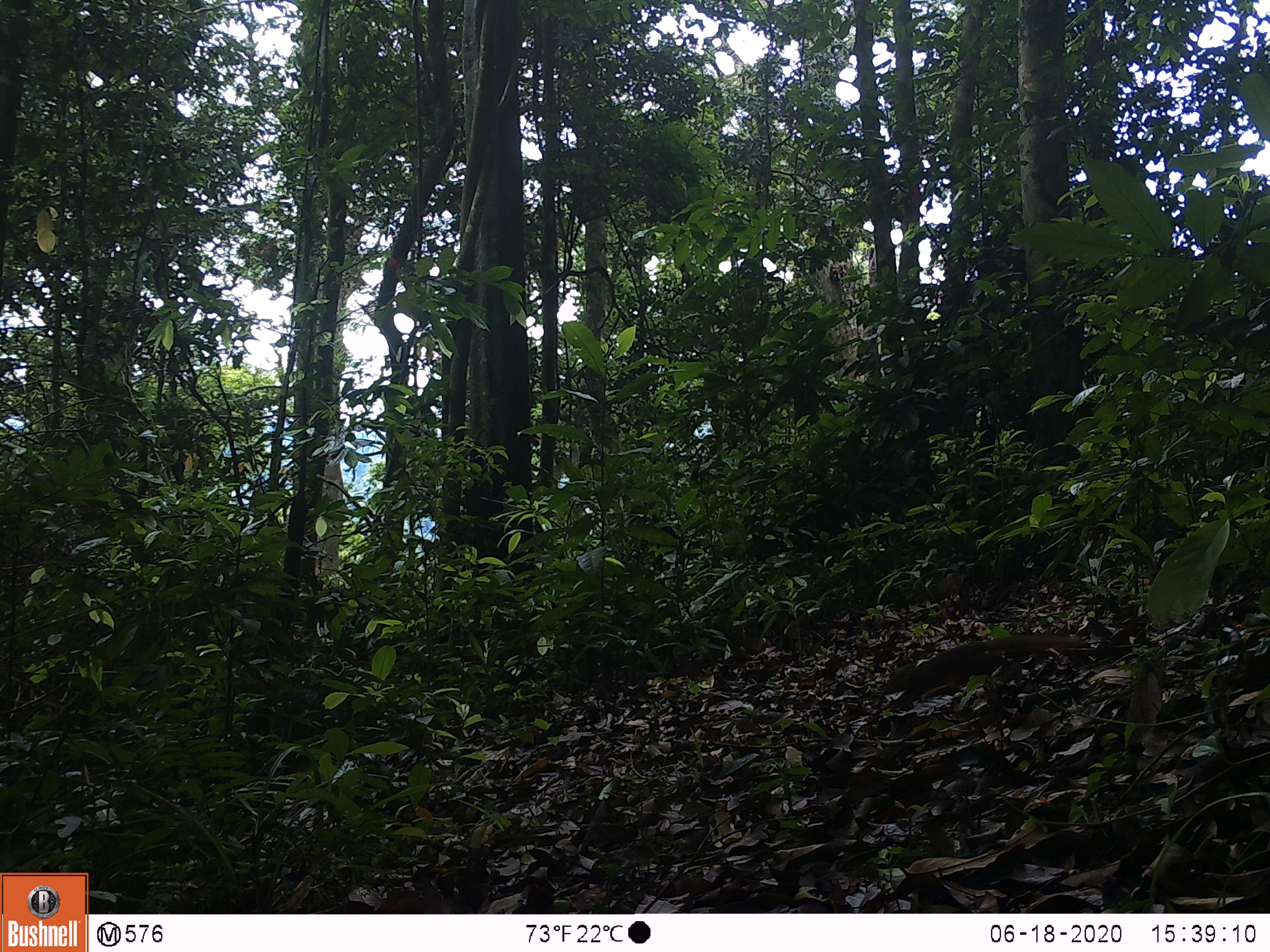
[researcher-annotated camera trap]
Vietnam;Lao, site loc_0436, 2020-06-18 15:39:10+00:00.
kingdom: Animalia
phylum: Chordata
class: Mammalia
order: Scandentia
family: Tupaiidae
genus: Tupaia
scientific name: Tupaia belangeri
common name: northern treeshrew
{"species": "northern treeshrew (Tupaia belangeri)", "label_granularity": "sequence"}